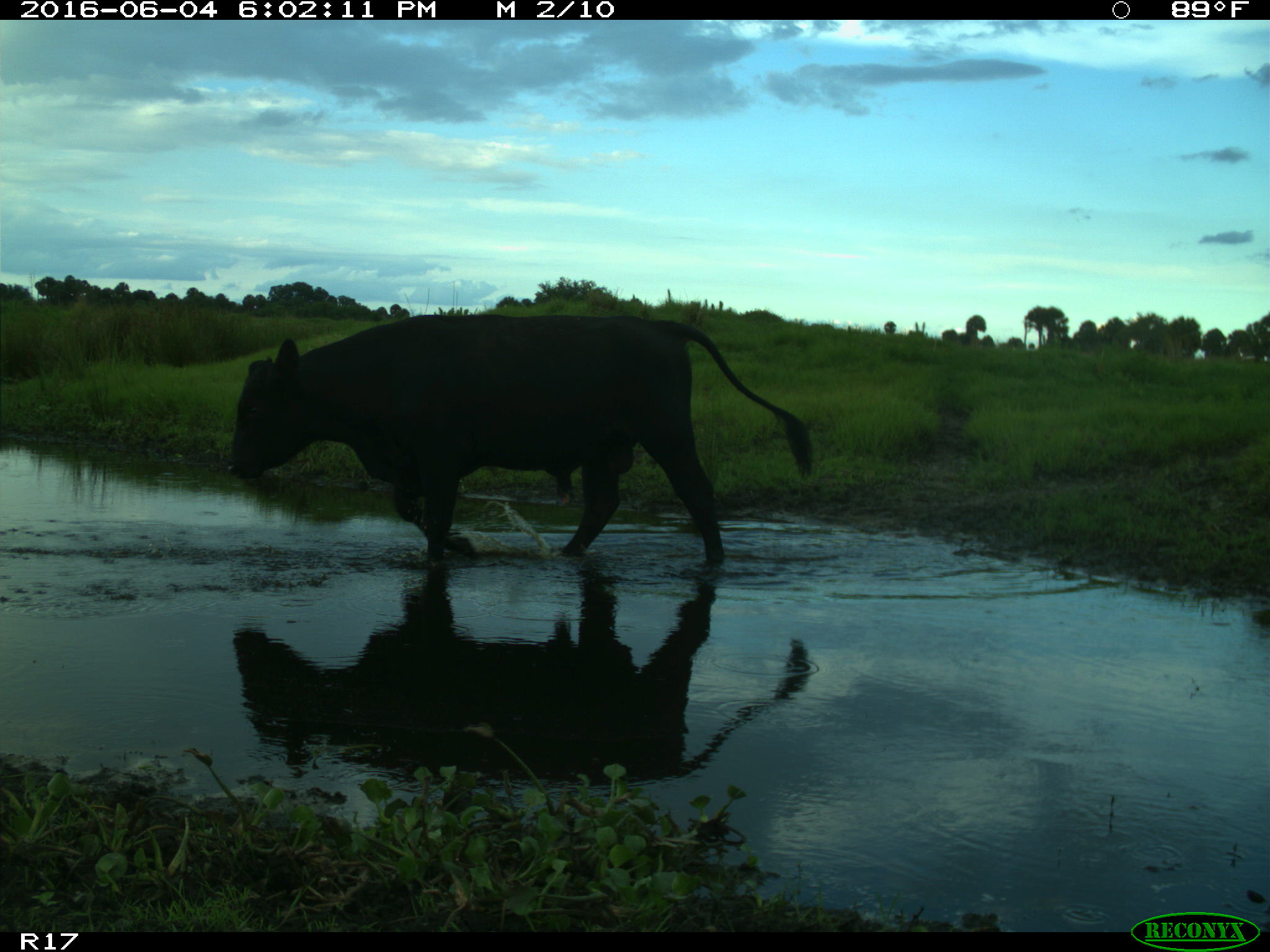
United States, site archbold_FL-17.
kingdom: Animalia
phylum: Chordata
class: Mammalia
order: Artiodactyla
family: Bovidae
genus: Bos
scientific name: Bos taurus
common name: domestic cow